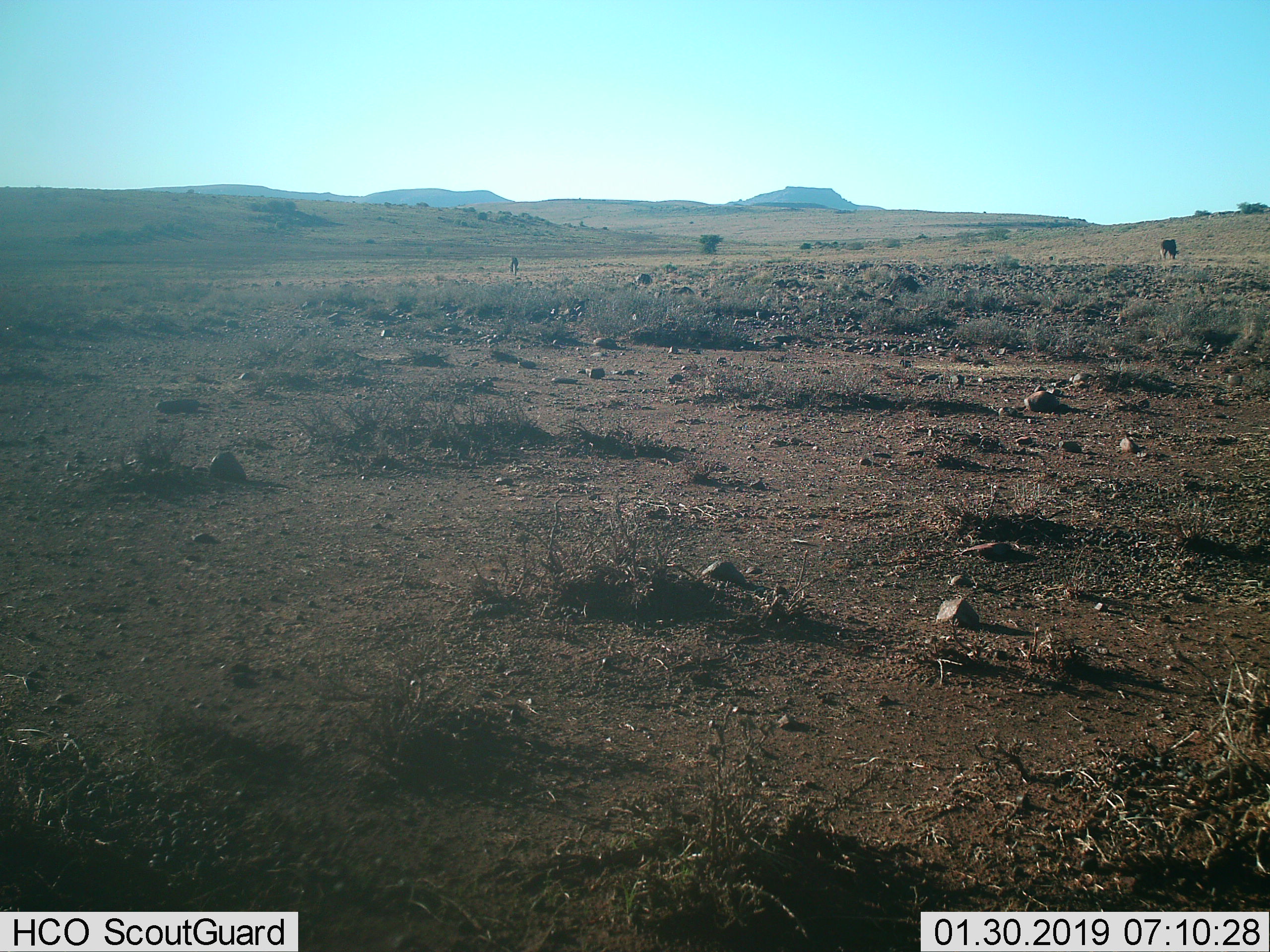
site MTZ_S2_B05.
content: unidentified animal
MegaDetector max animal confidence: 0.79